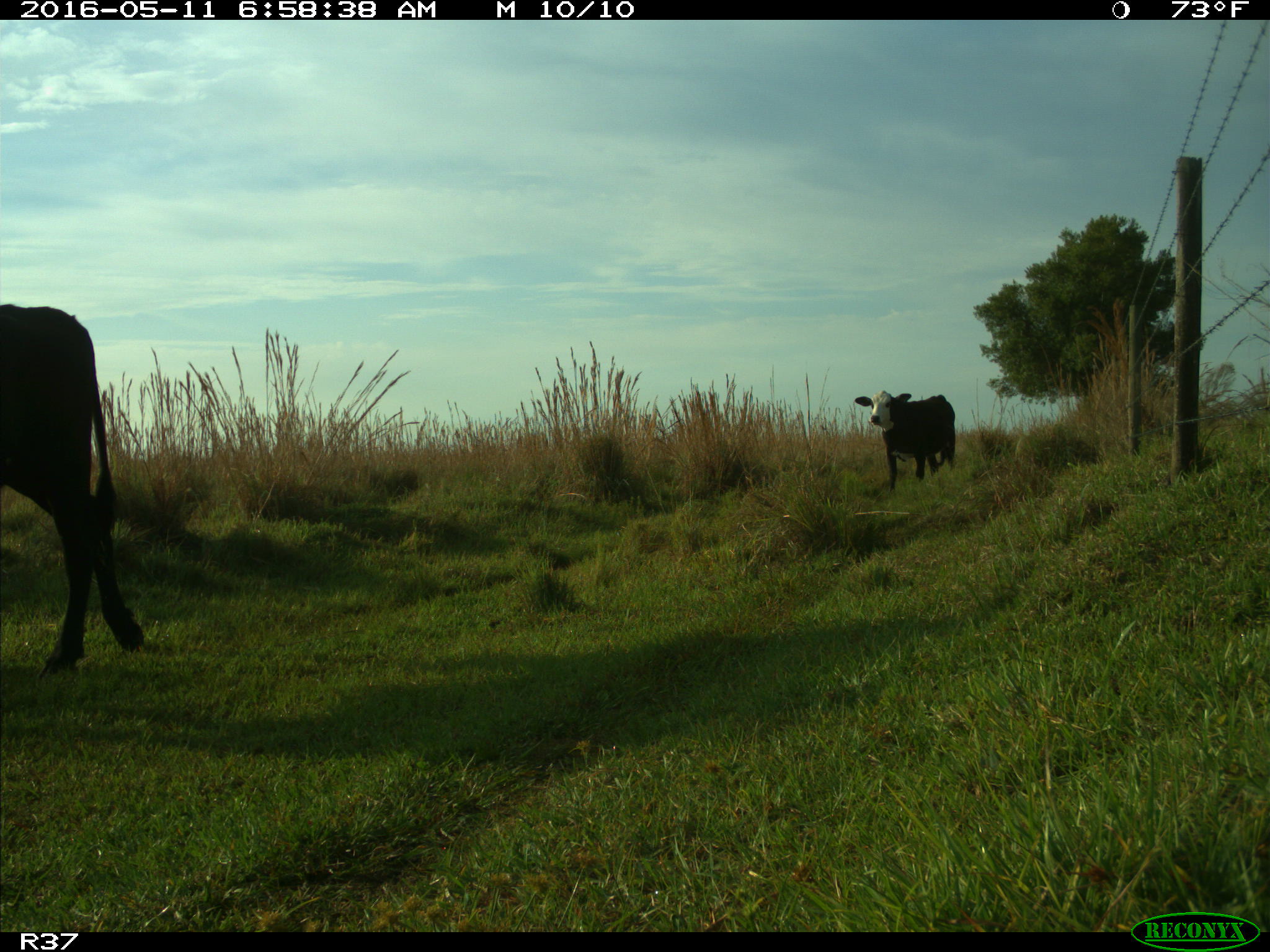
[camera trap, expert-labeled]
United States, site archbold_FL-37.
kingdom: Animalia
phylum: Chordata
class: Mammalia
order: Artiodactyla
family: Bovidae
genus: Bos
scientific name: Bos taurus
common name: domestic cow